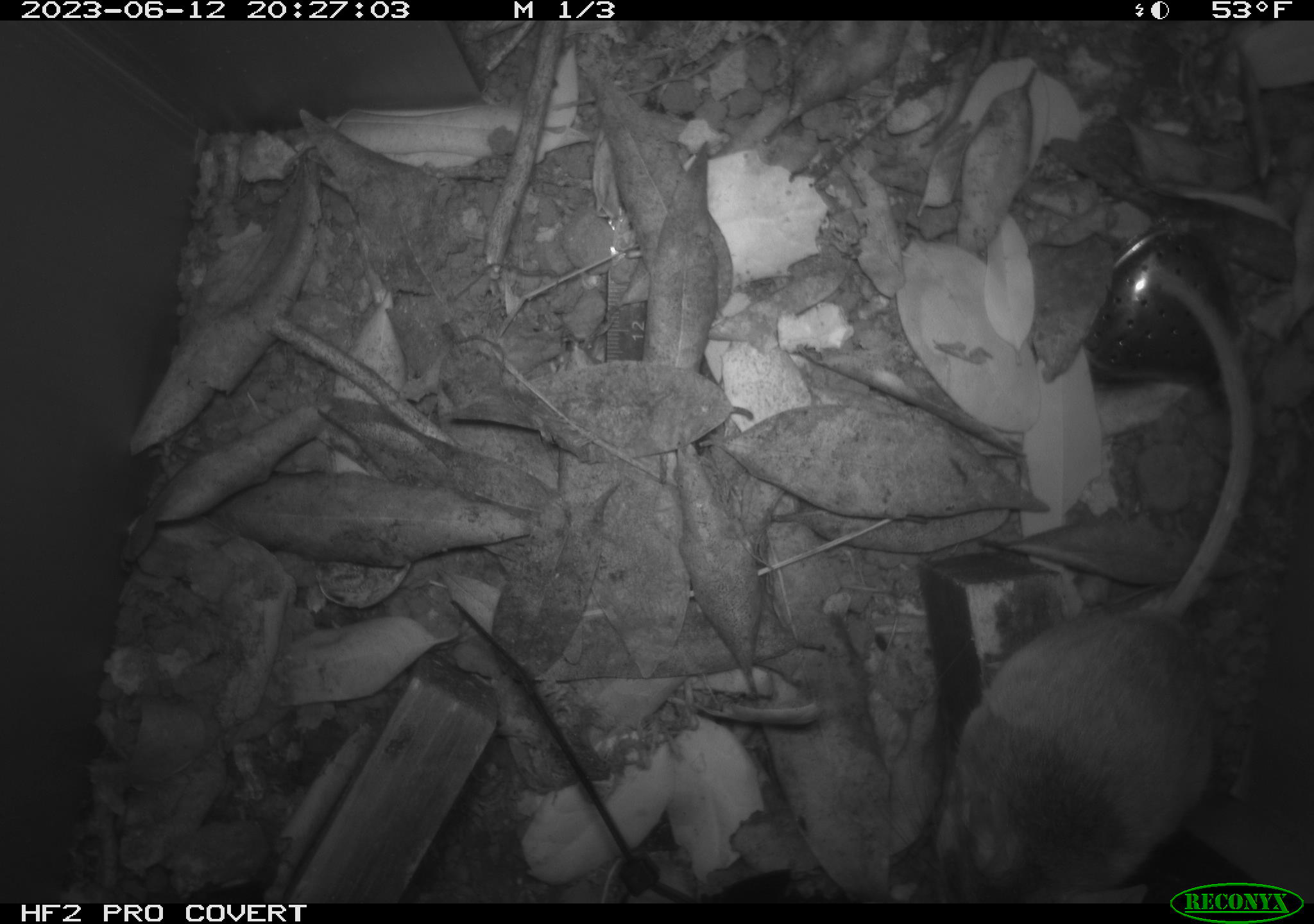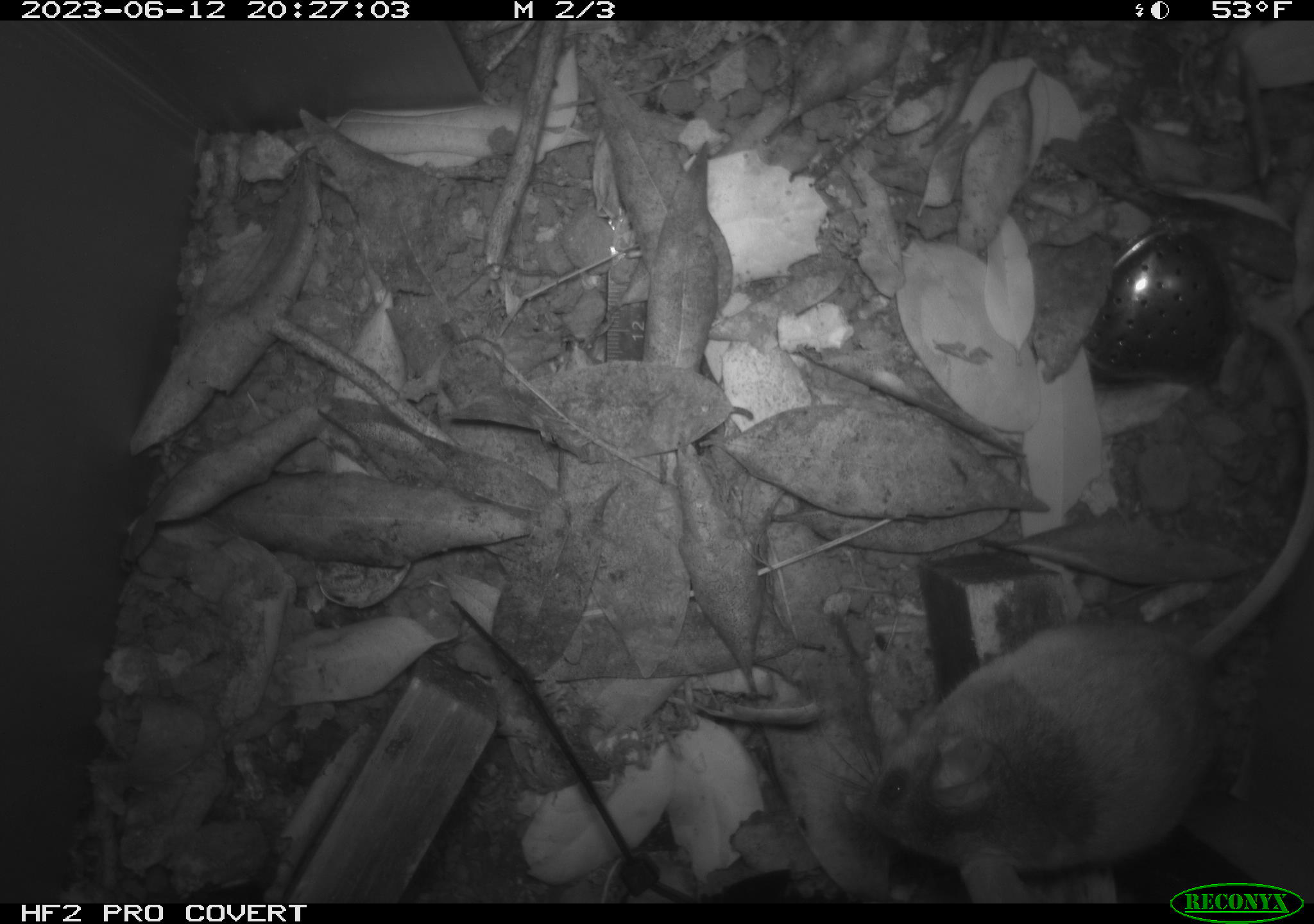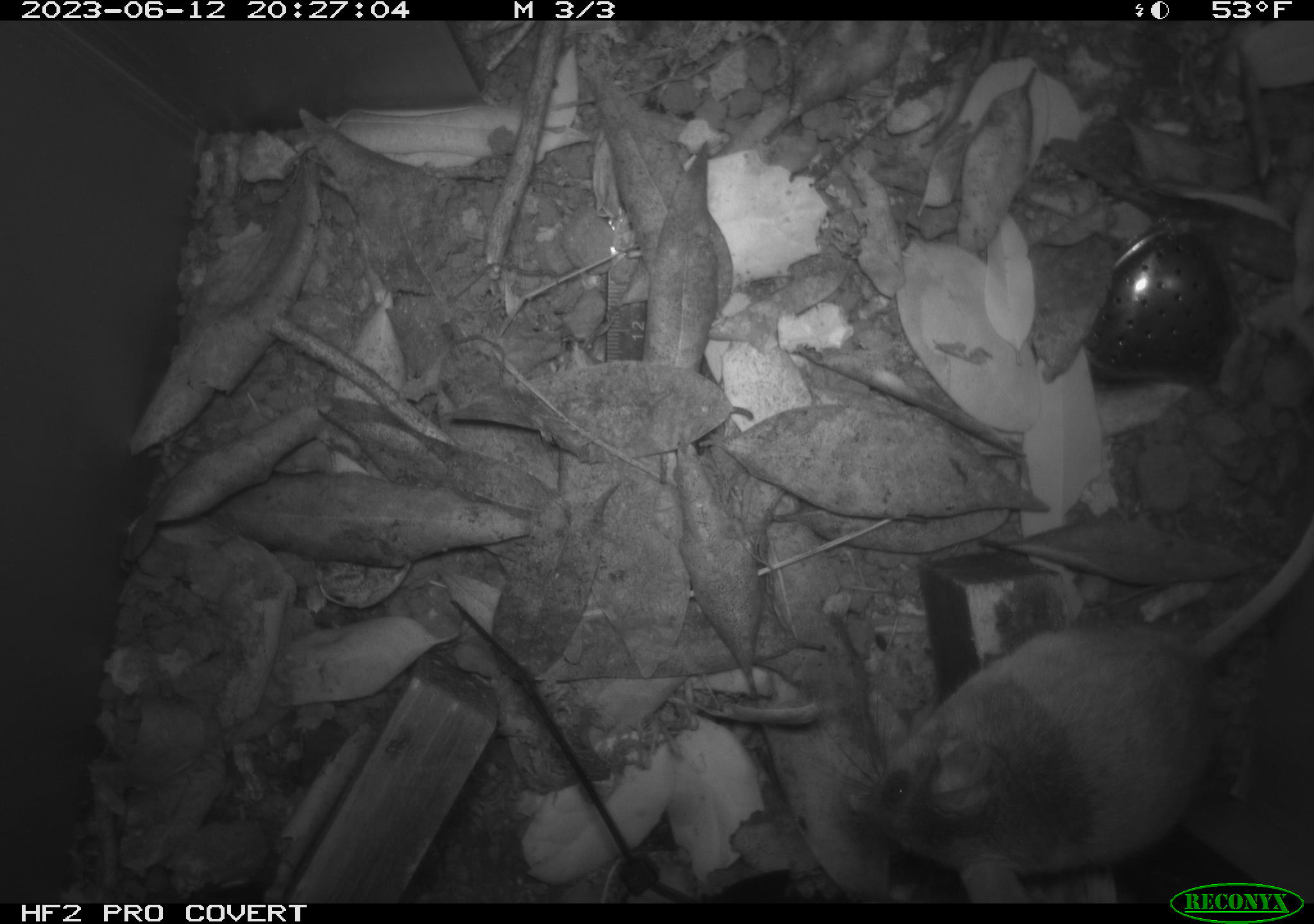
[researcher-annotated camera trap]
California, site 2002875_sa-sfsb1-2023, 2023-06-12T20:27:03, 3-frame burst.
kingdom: Animalia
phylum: Chordata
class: Mammalia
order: Rodentia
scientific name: Rodentia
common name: mouse species